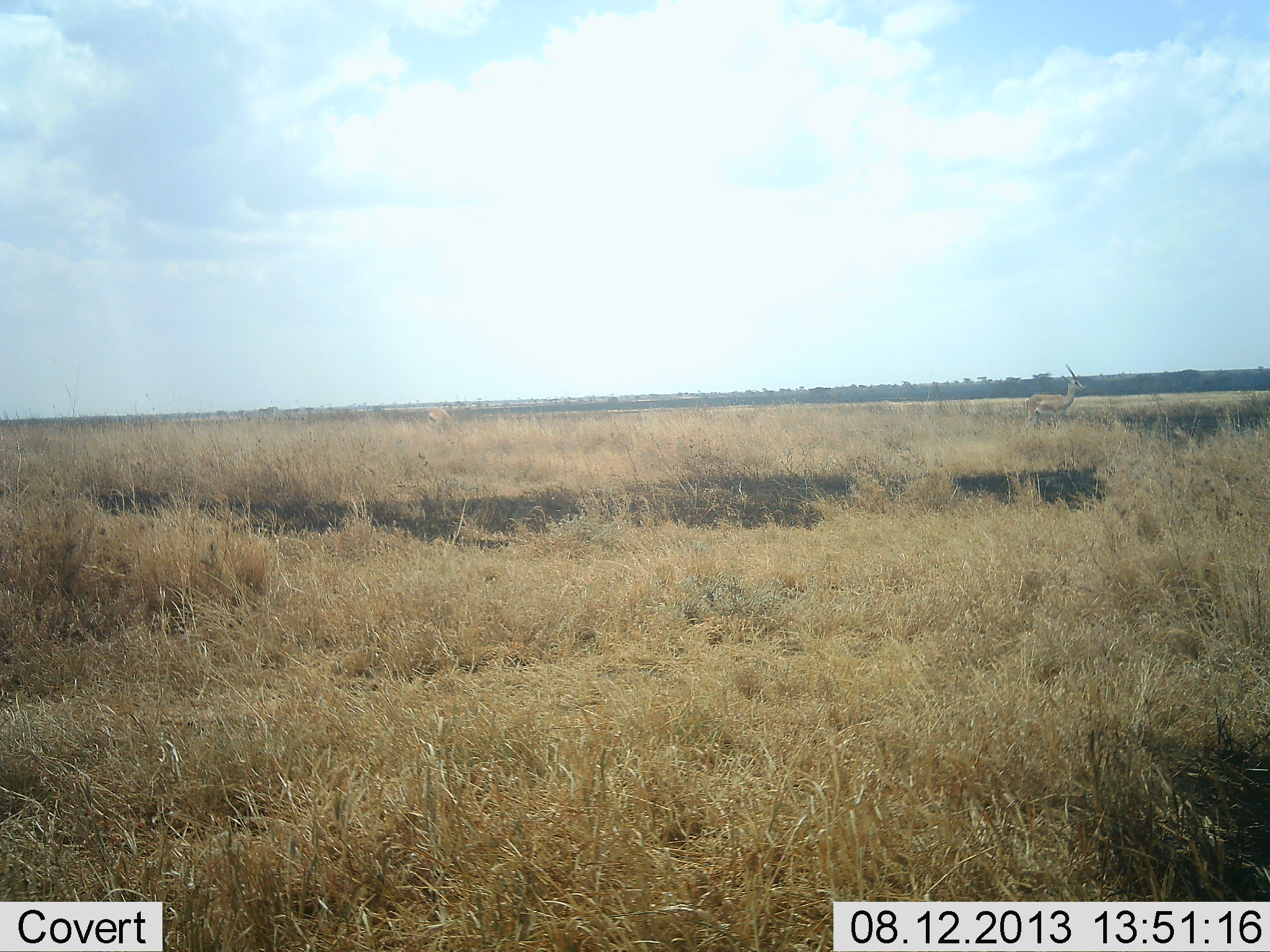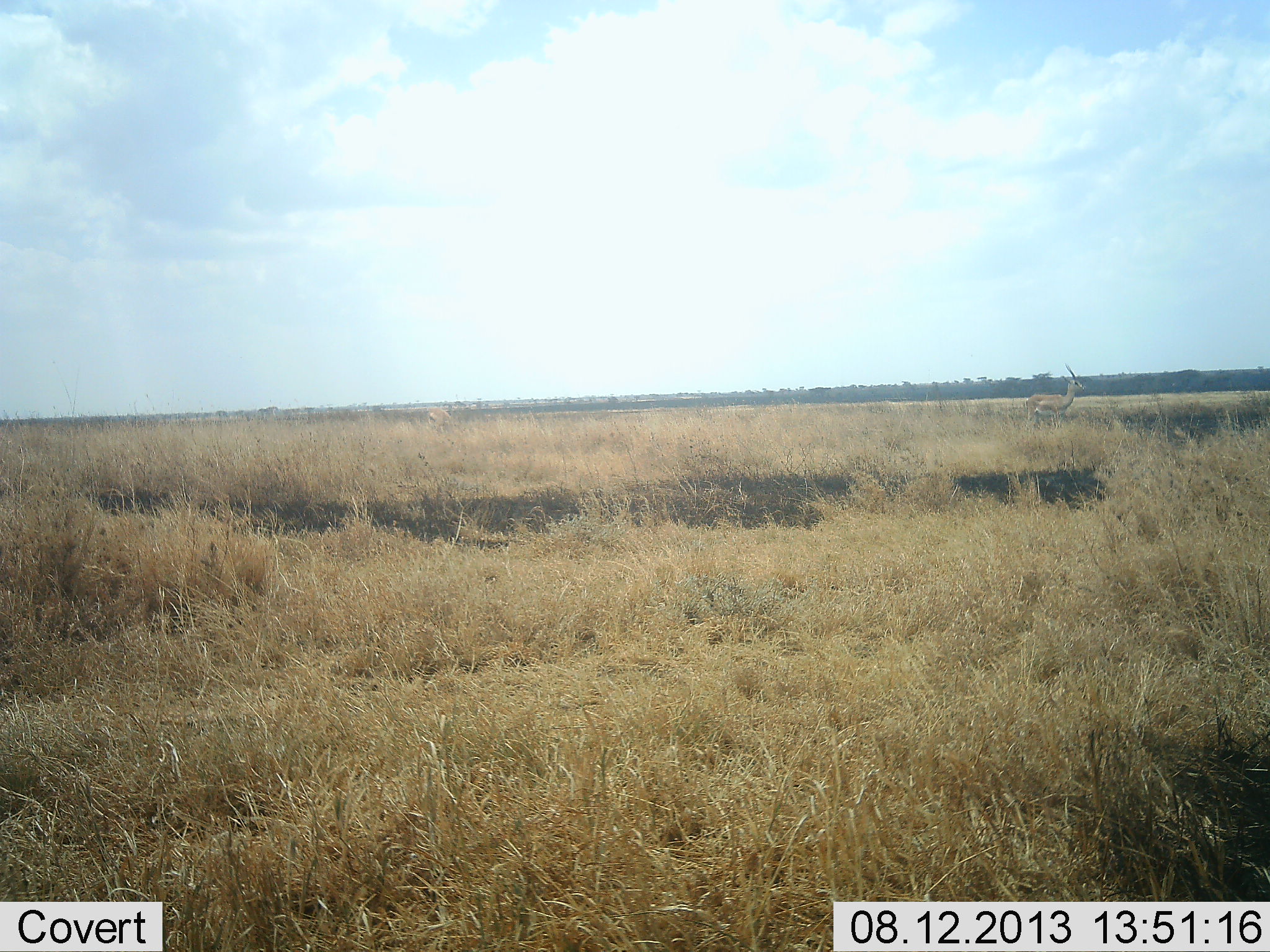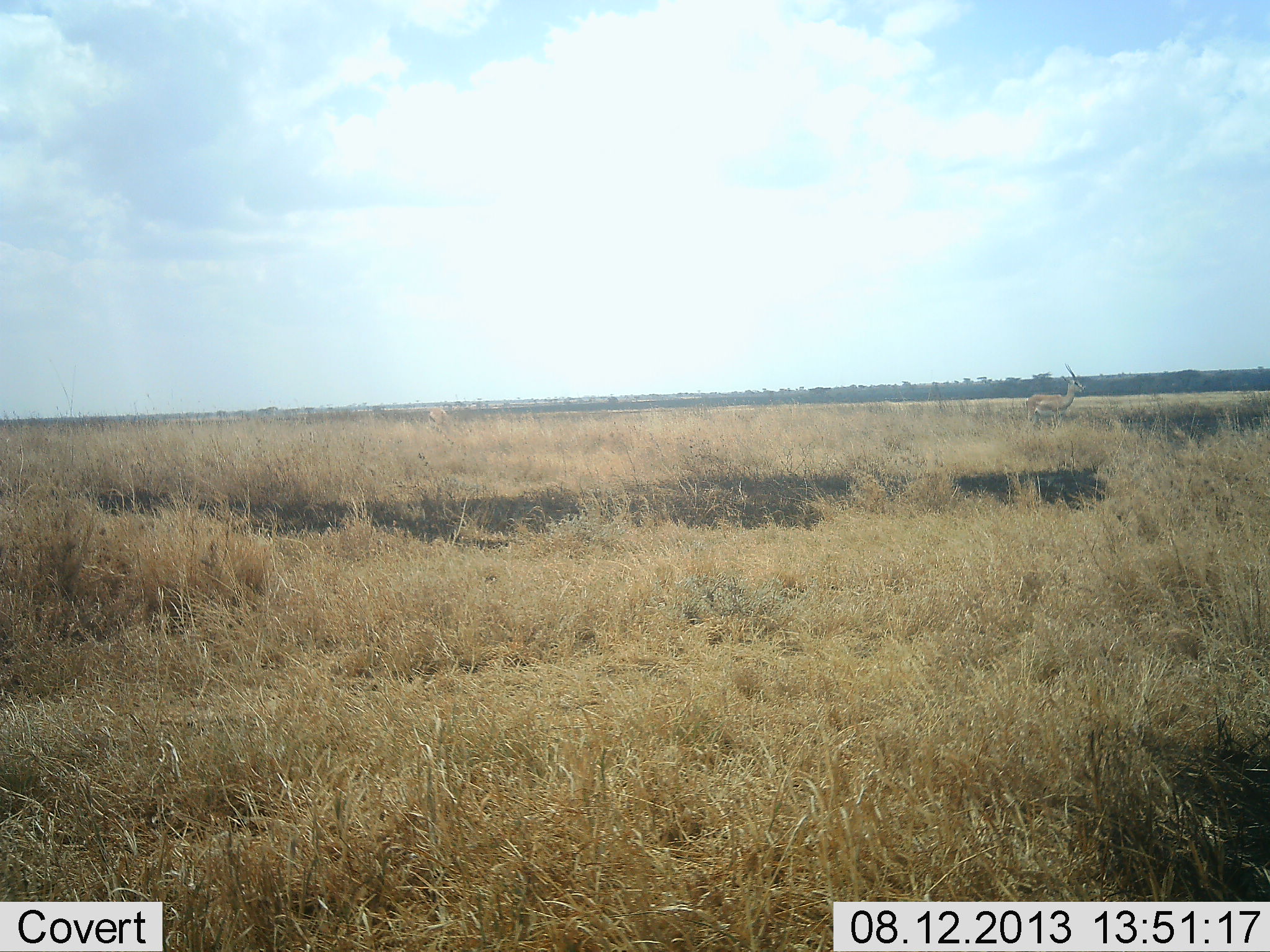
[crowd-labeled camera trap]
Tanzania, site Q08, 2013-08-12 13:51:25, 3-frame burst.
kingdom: Animalia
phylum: Chordata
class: Mammalia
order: Artiodactyla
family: Bovidae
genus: Nanger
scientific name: Nanger granti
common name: grant's gazelle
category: gazellegrants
Gazellegrants (grant's gazelle) (Nanger granti), count 1. Behavior (volunteer vote fractions): standing 100%, resting 0%, moving 0%, interacting 0%. Young present (vote fraction): 0%. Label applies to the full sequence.